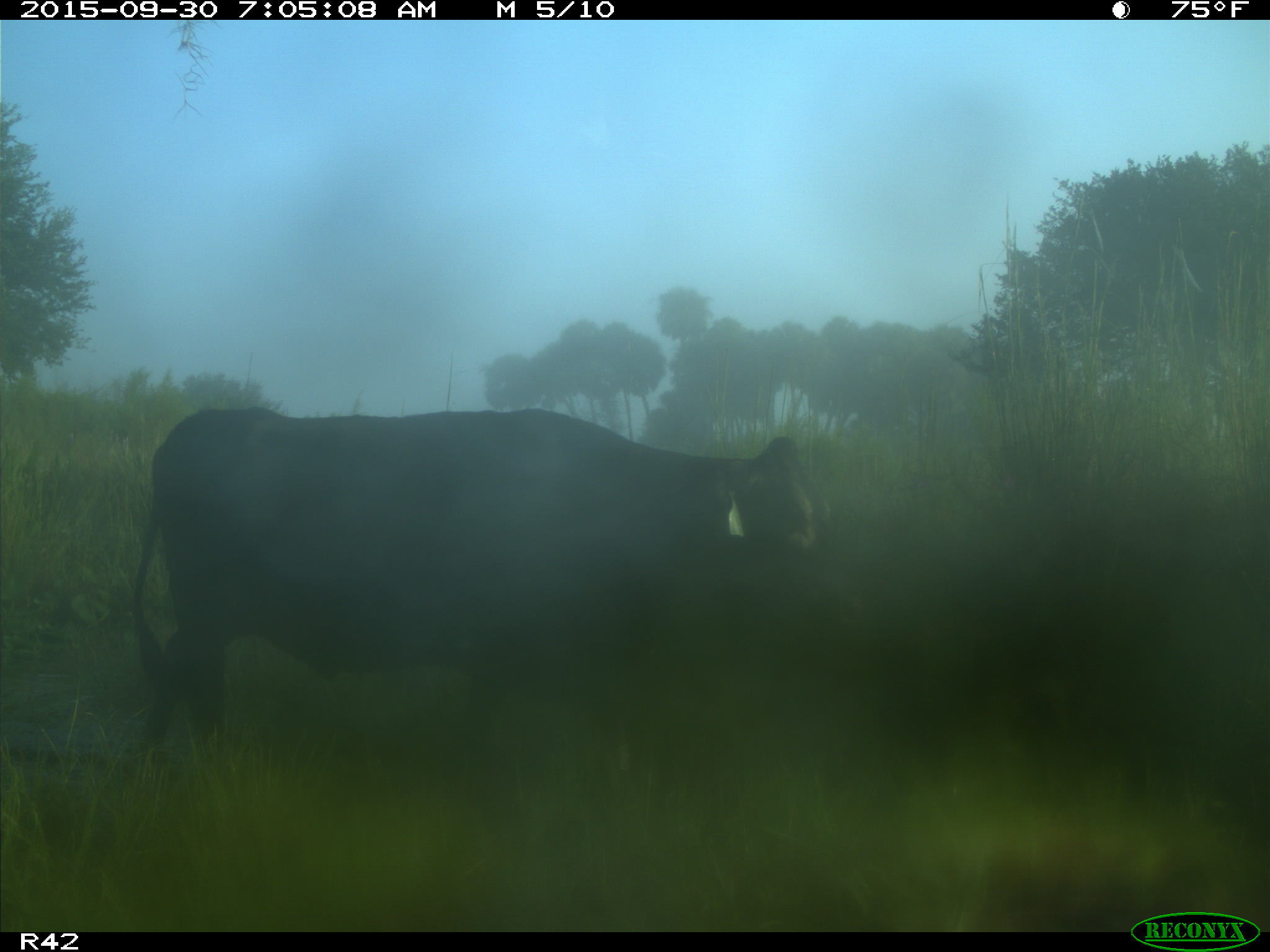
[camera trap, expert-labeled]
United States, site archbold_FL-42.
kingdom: Animalia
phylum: Chordata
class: Mammalia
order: Artiodactyla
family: Bovidae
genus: Bos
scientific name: Bos taurus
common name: domestic cow